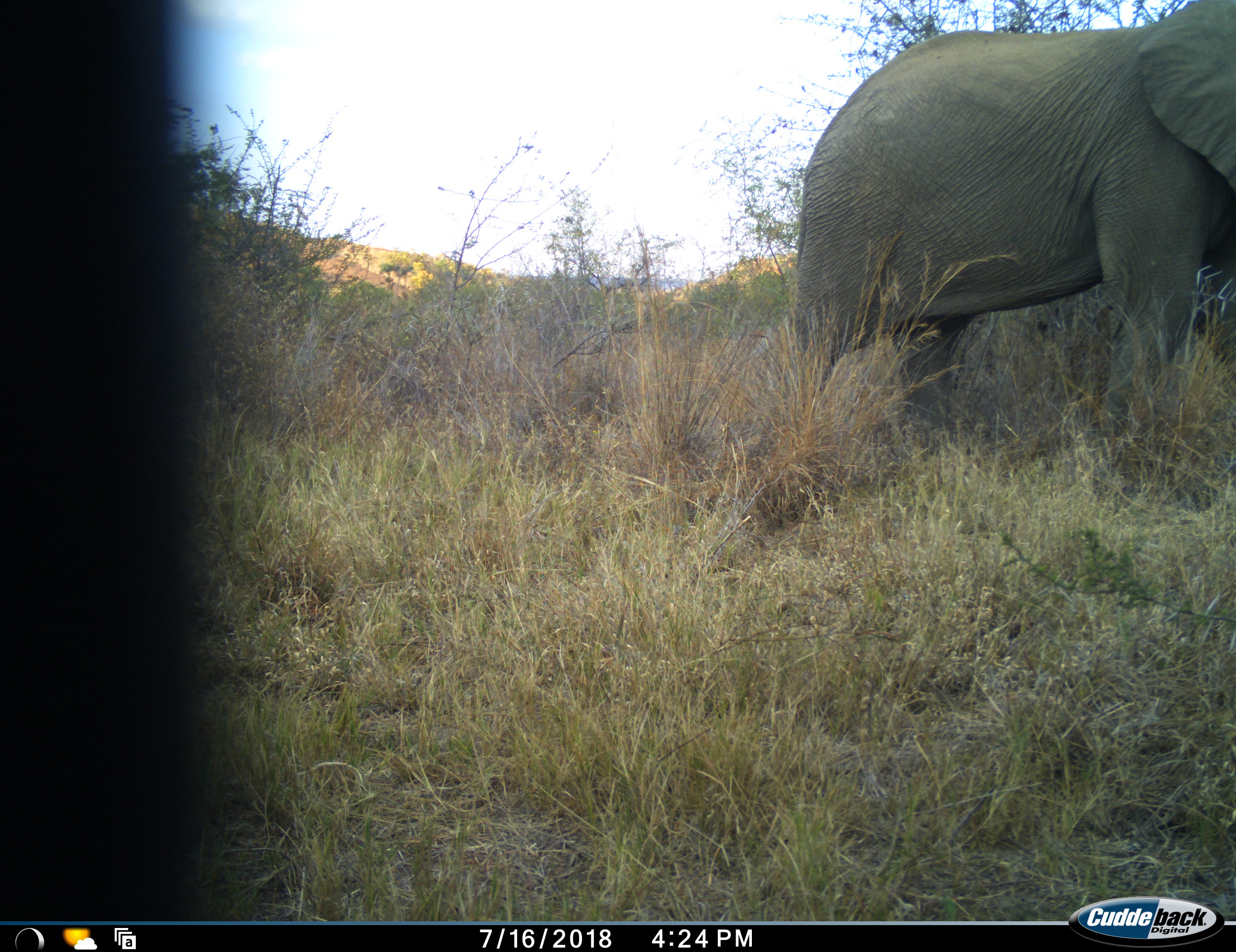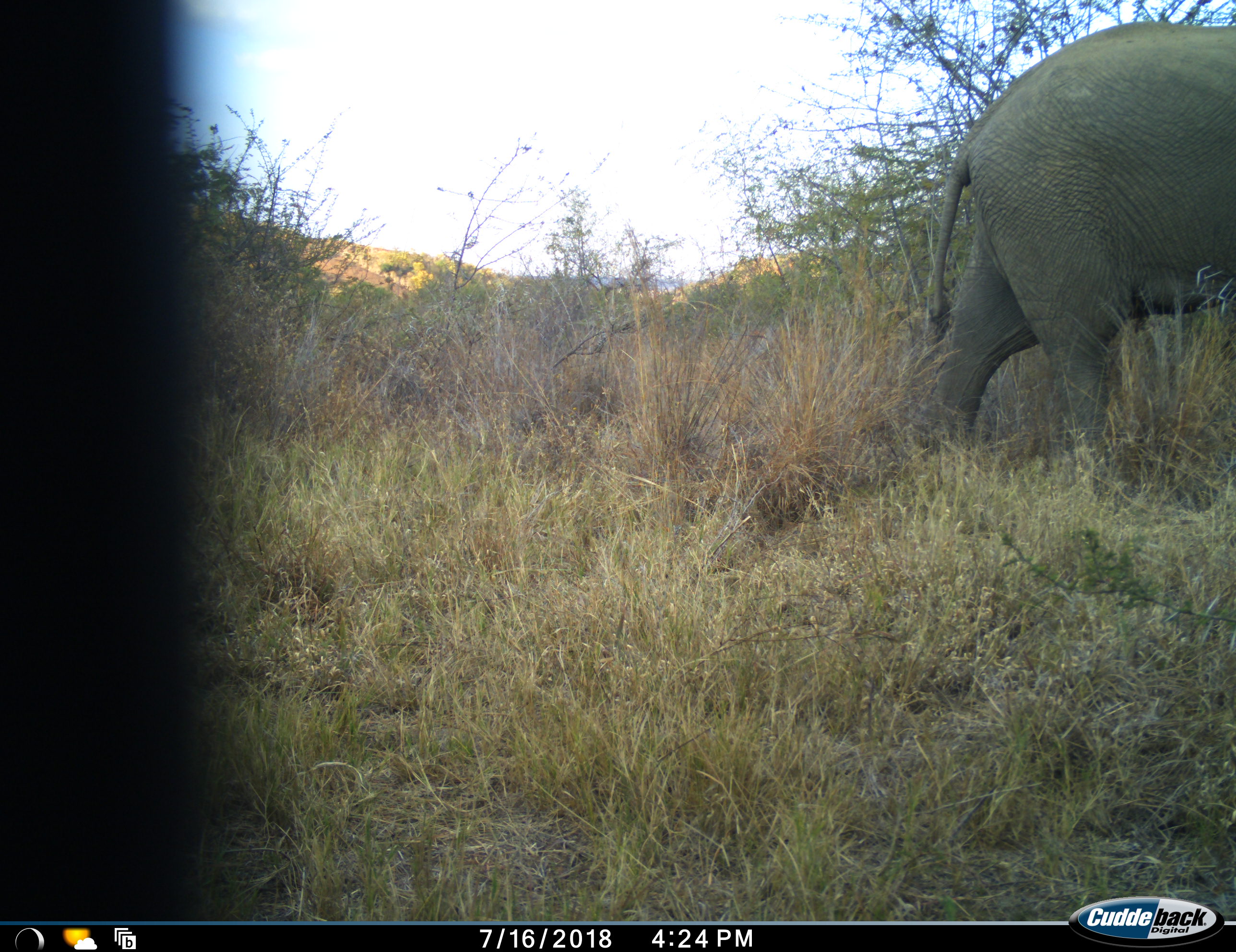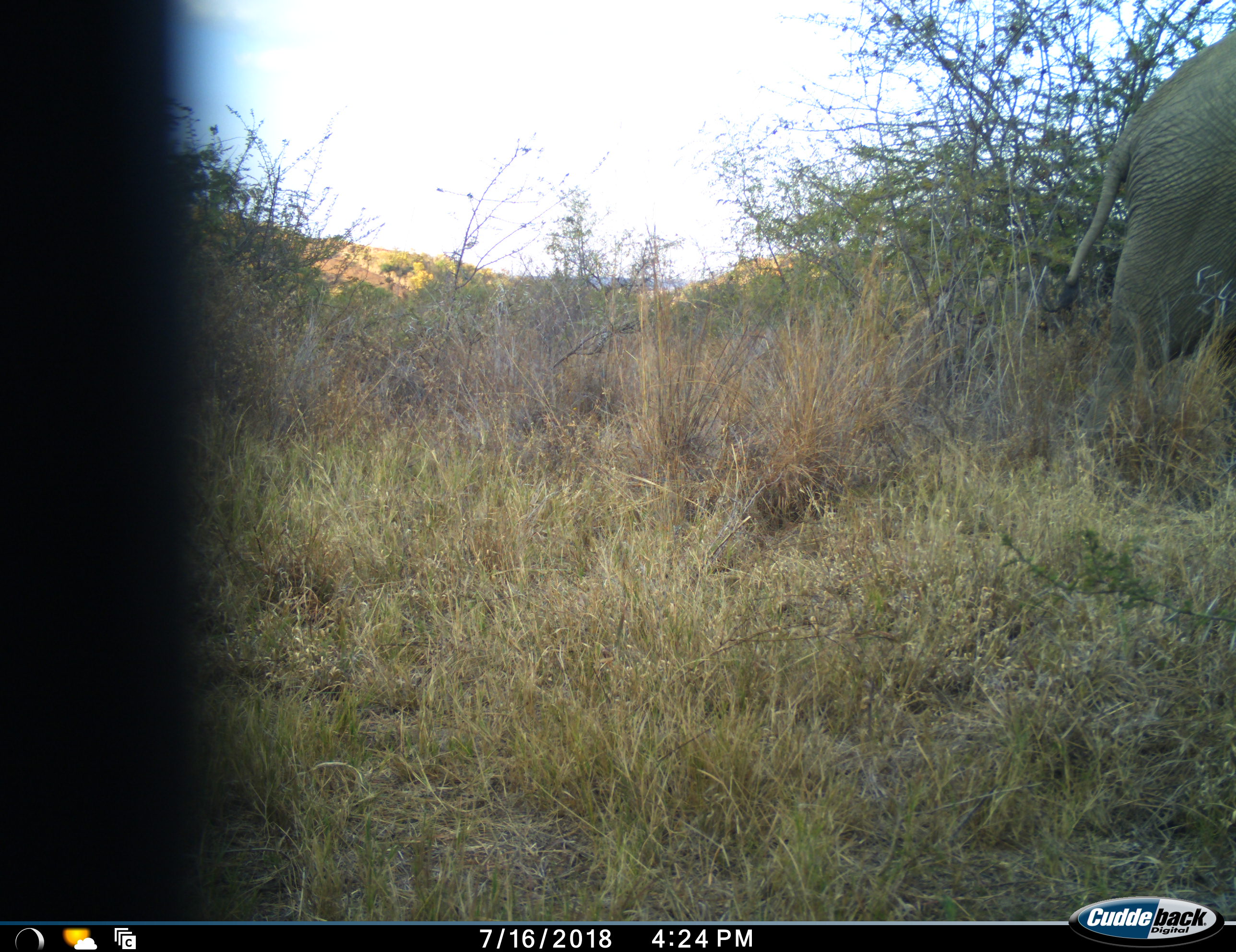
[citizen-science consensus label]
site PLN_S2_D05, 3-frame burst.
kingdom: Animalia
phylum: Chordata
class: Mammalia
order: Proboscidea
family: Elephantidae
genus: Loxodonta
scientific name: Loxodonta africana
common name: african bush elephant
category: elephant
Elephant (african bush elephant) (Loxodonta africana), count 1. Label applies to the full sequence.